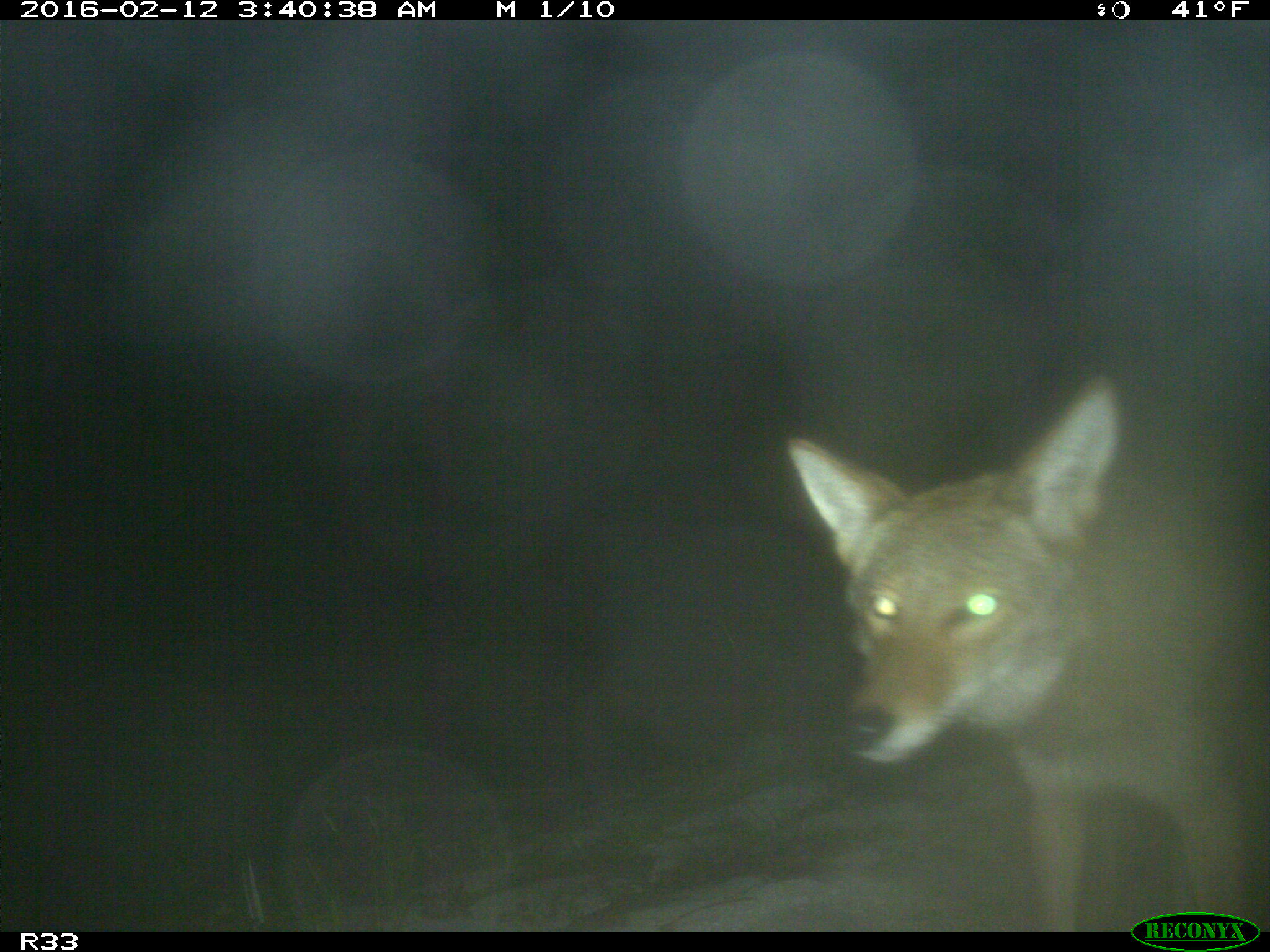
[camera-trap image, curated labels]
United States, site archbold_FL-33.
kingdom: Animalia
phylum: Chordata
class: Mammalia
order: Carnivora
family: Canidae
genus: Canis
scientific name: Canis latrans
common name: coyote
Canis latrans (coyote).